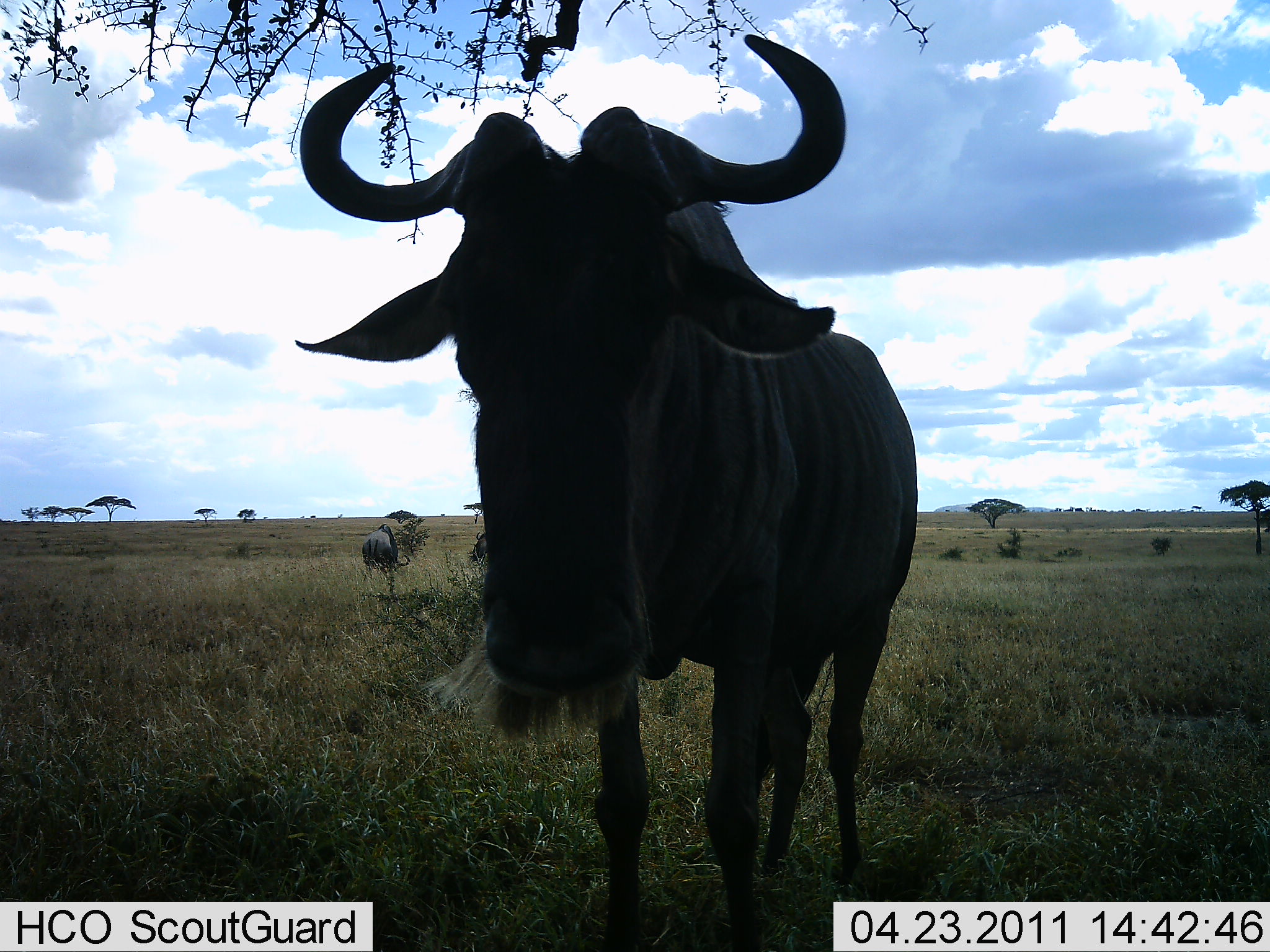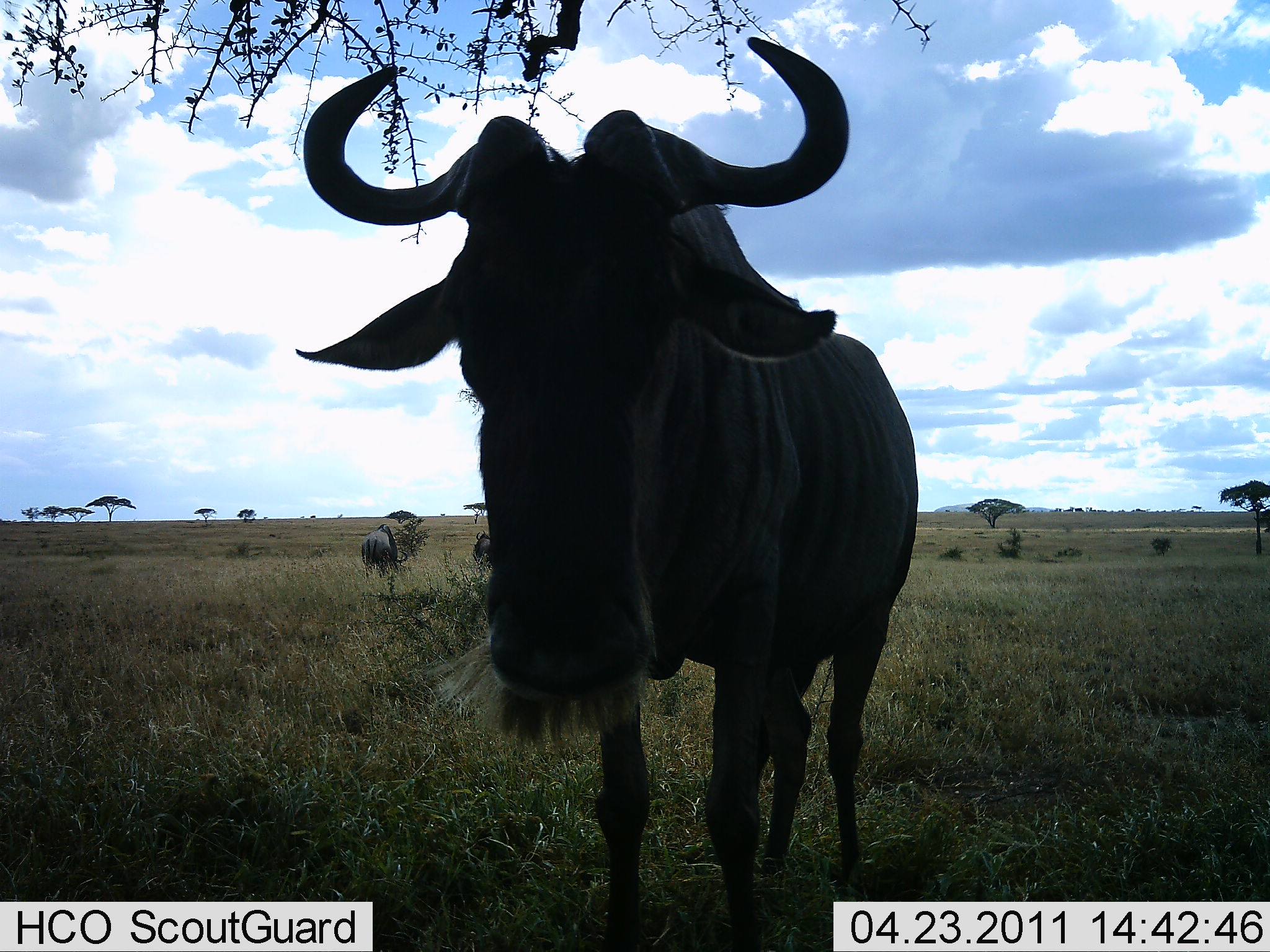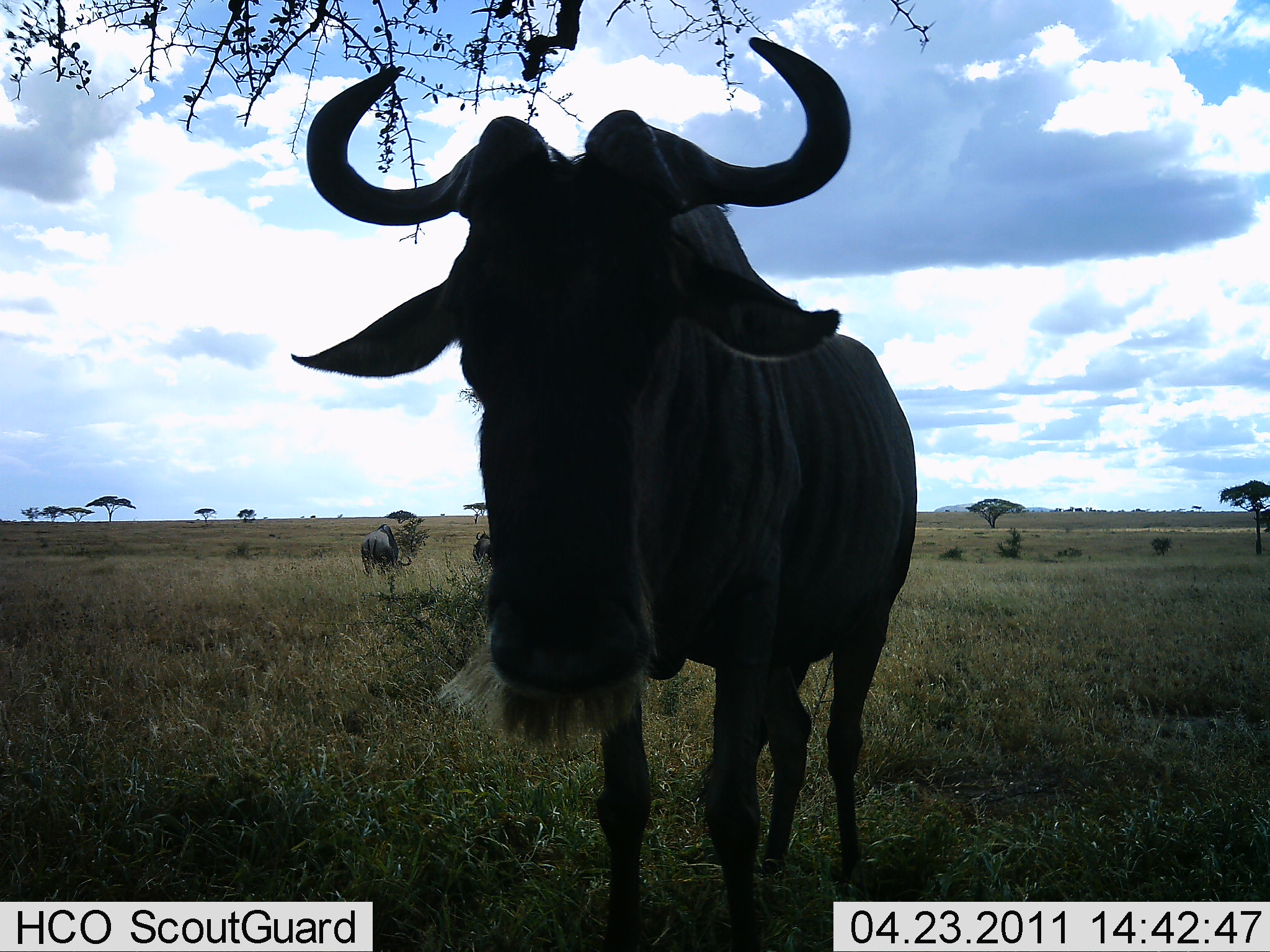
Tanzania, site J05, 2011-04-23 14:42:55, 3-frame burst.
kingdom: Animalia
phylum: Chordata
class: Mammalia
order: Artiodactyla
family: Bovidae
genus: Connochaetes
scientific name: Connochaetes taurinus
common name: blue wildebeest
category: wildebeest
Wildebeest (blue wildebeest) (Connochaetes taurinus), count 3. Behavior (volunteer vote fractions): standing 100%, resting 9%, moving 0%, interacting 0%. Young present (vote fraction): 0%. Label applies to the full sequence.